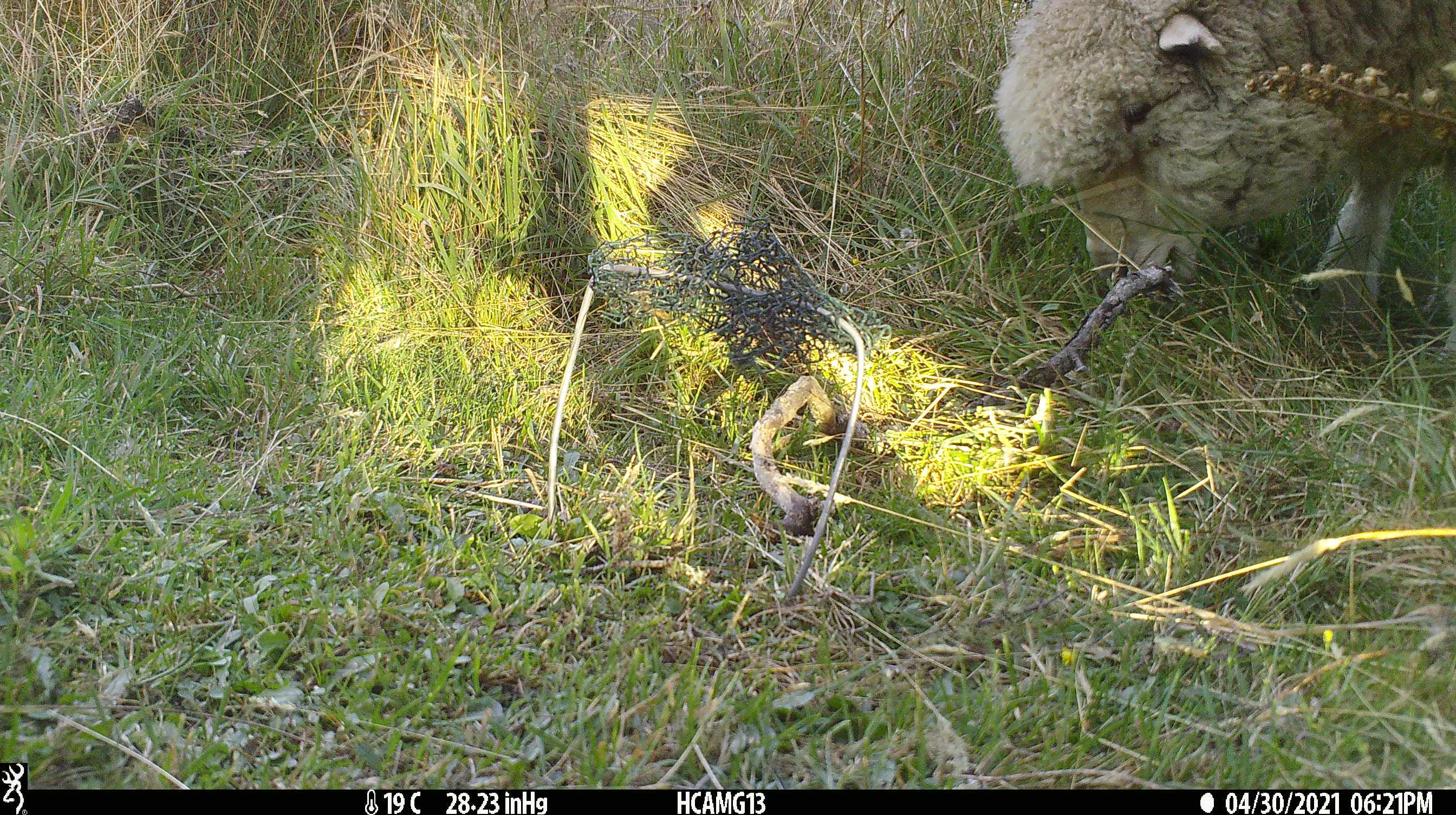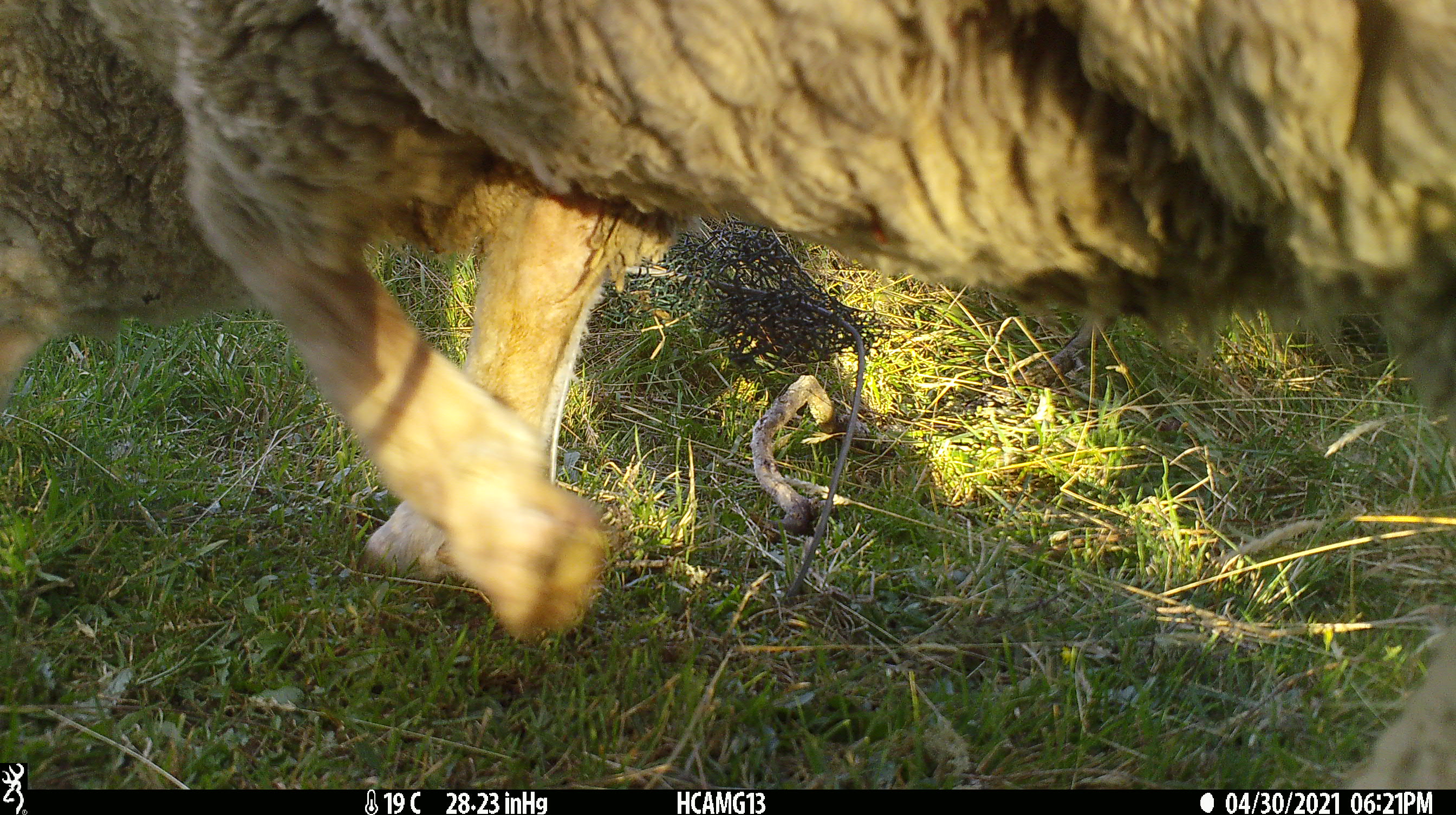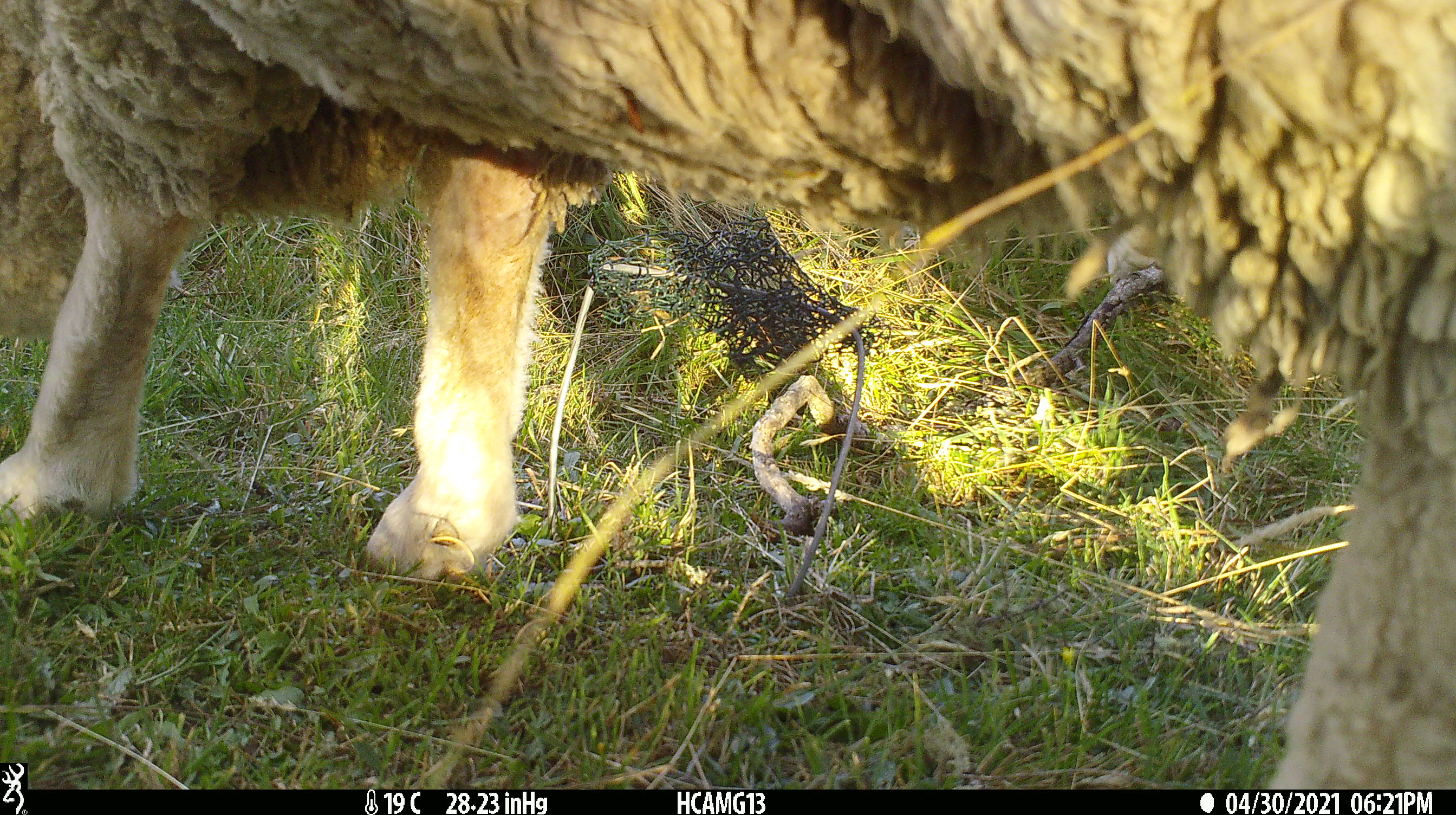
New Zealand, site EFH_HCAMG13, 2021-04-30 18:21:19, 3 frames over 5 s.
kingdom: Animalia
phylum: Chordata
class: Mammalia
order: Artiodactyla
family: Bovidae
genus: Ovis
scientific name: Ovis aries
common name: domestic sheep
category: sheep